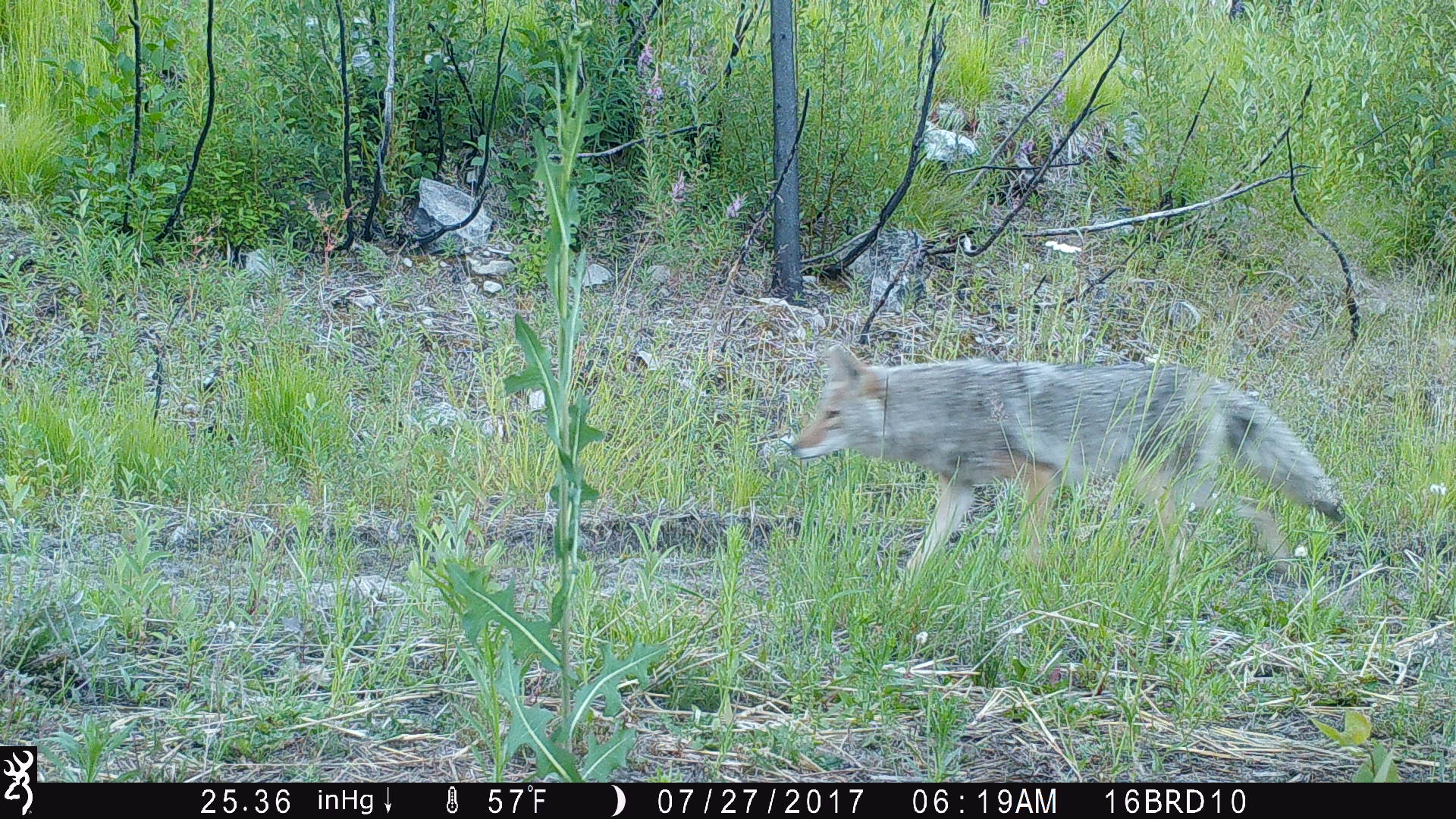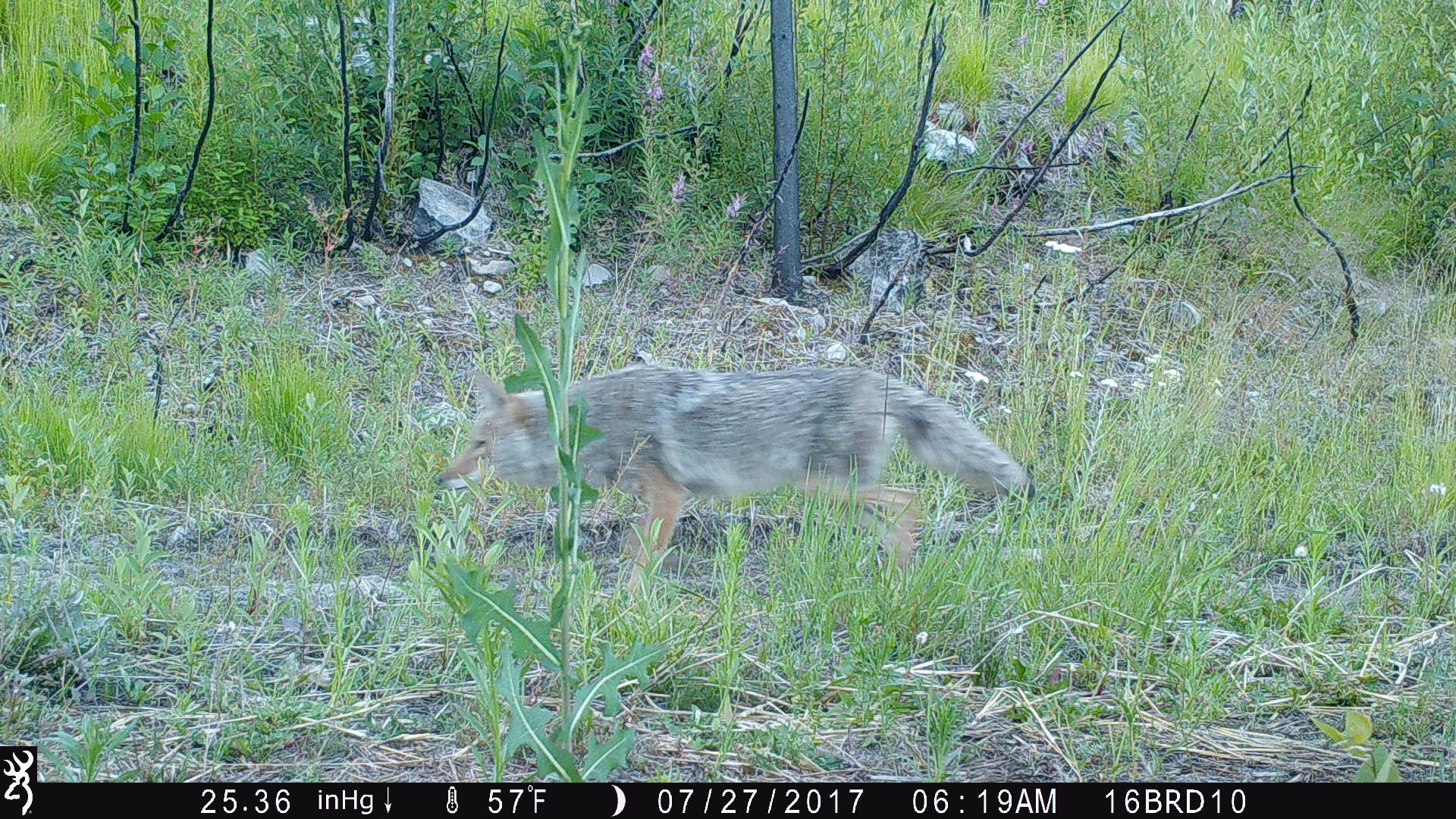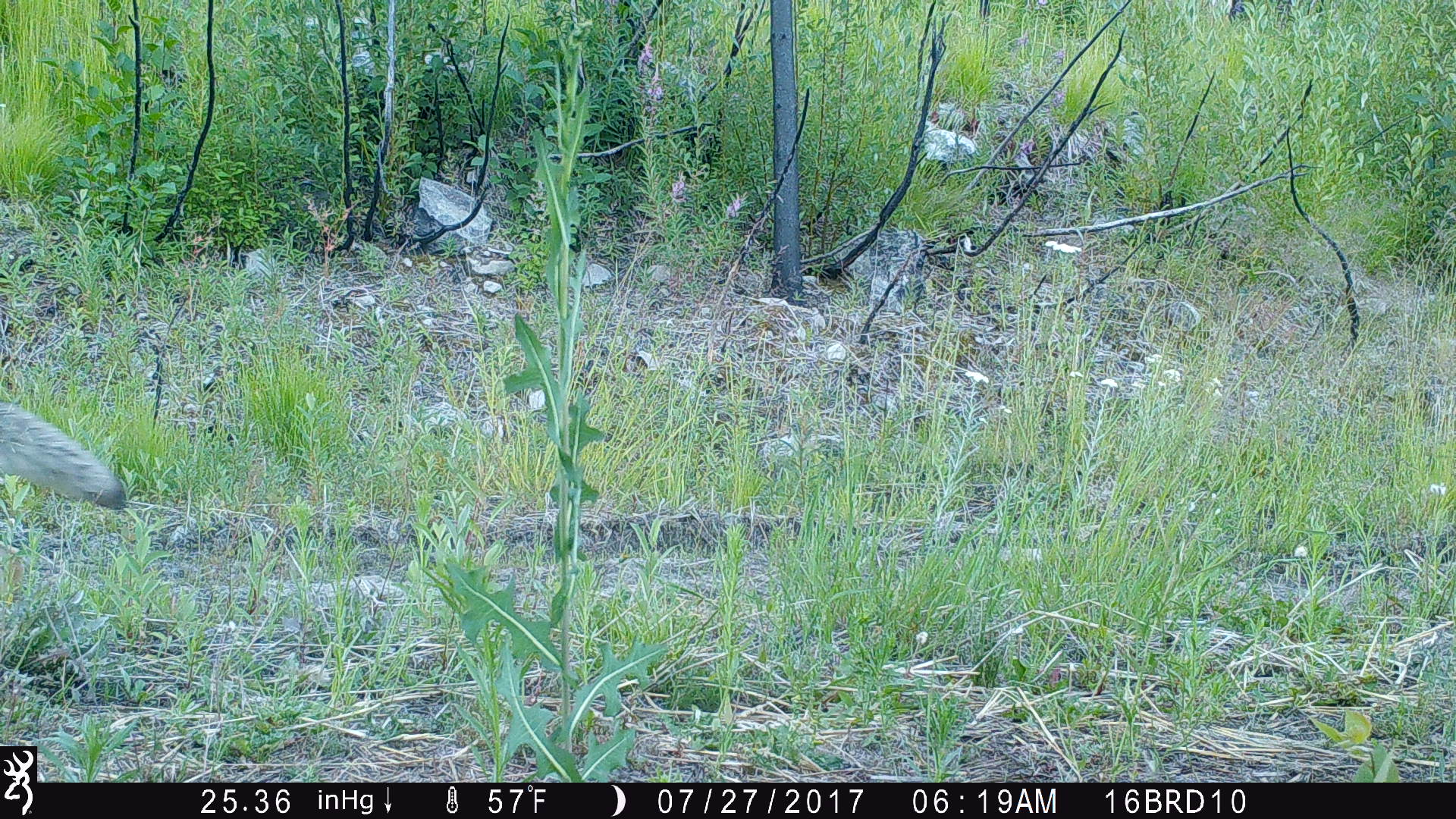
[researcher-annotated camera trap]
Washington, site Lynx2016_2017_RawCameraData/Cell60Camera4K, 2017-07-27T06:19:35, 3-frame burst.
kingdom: Animalia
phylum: Chordata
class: Mammalia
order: Carnivora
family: Canidae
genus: Canis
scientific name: Canis latrans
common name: coyote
Canis latrans (coyote). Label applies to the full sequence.